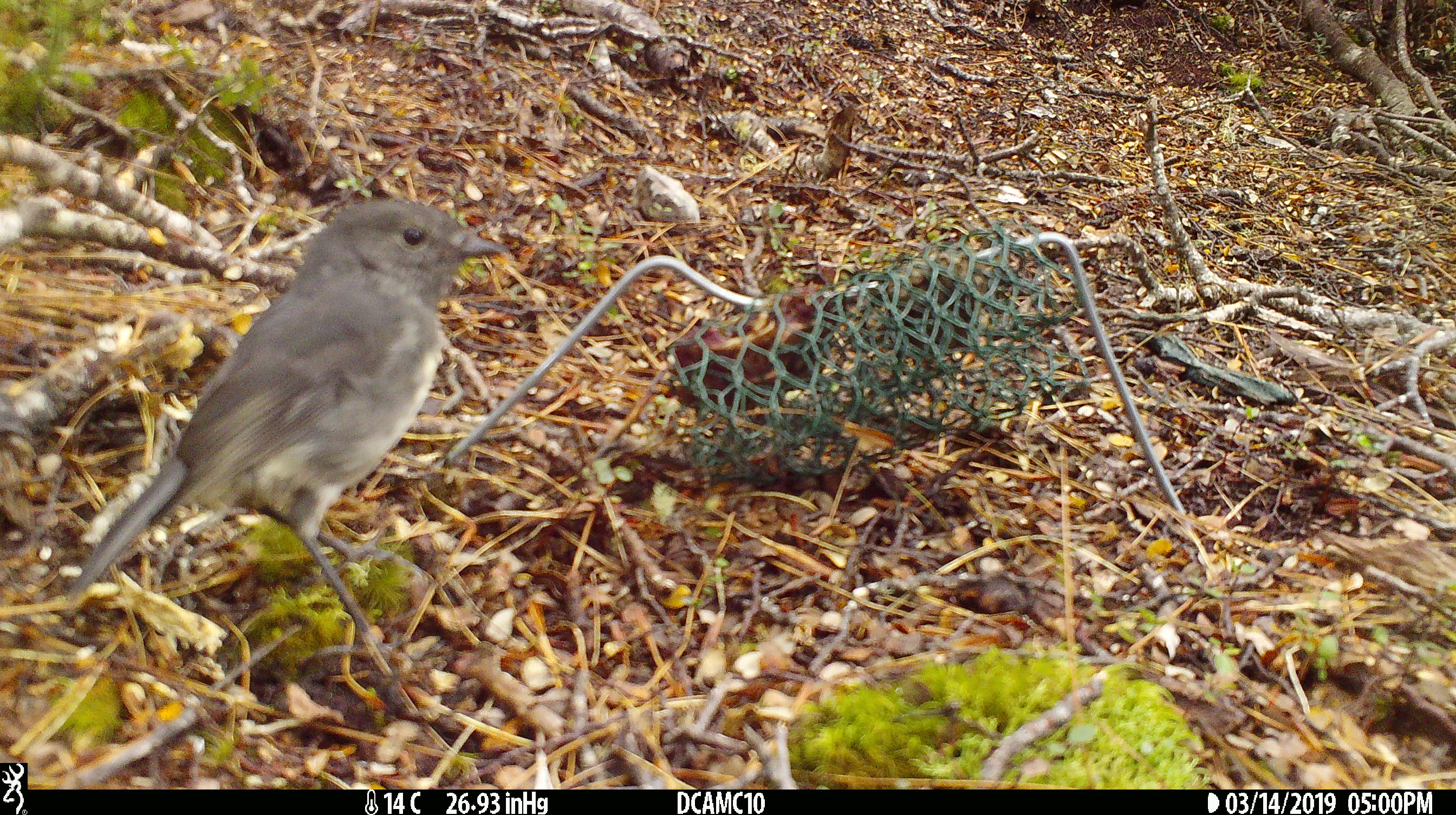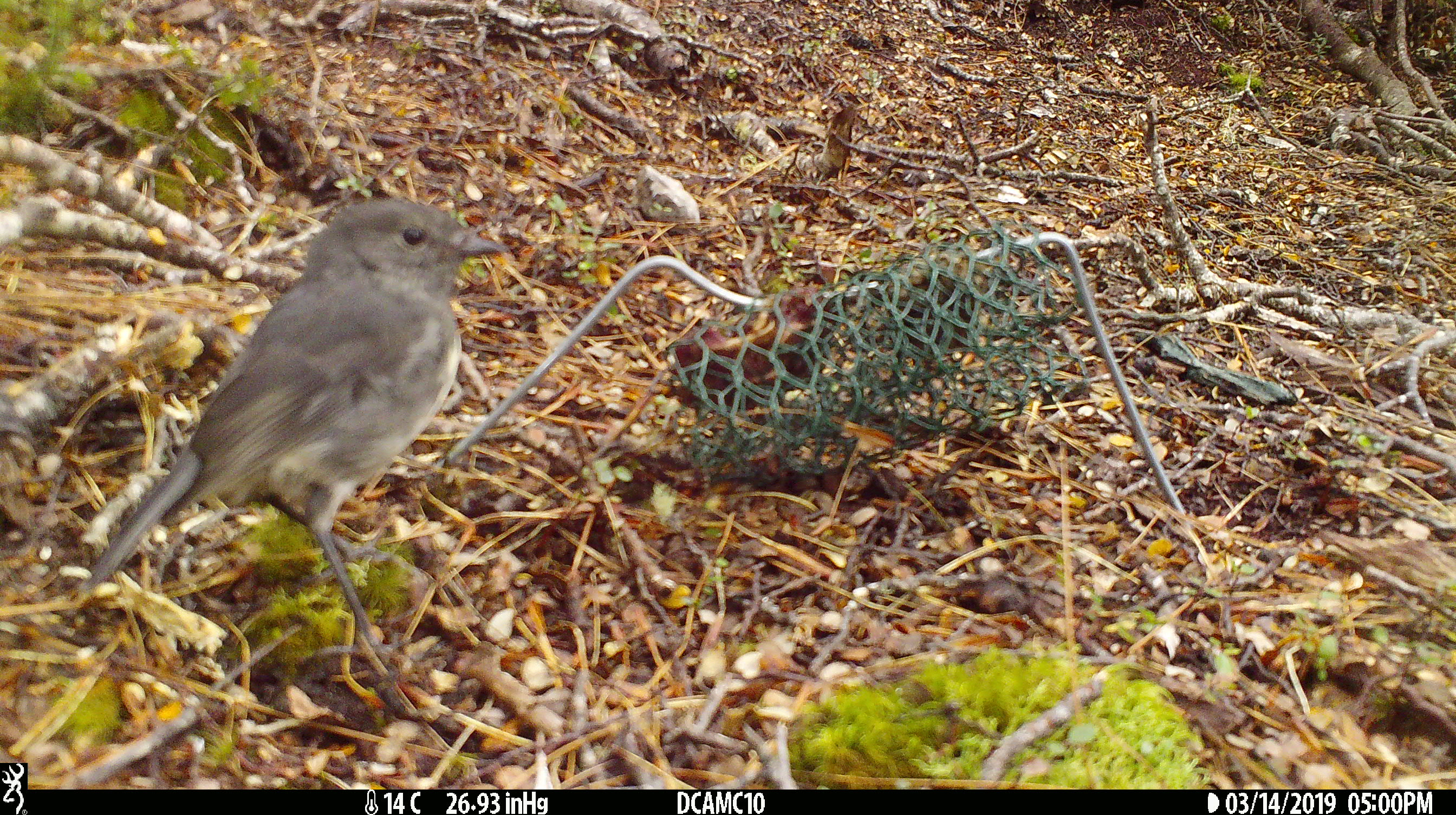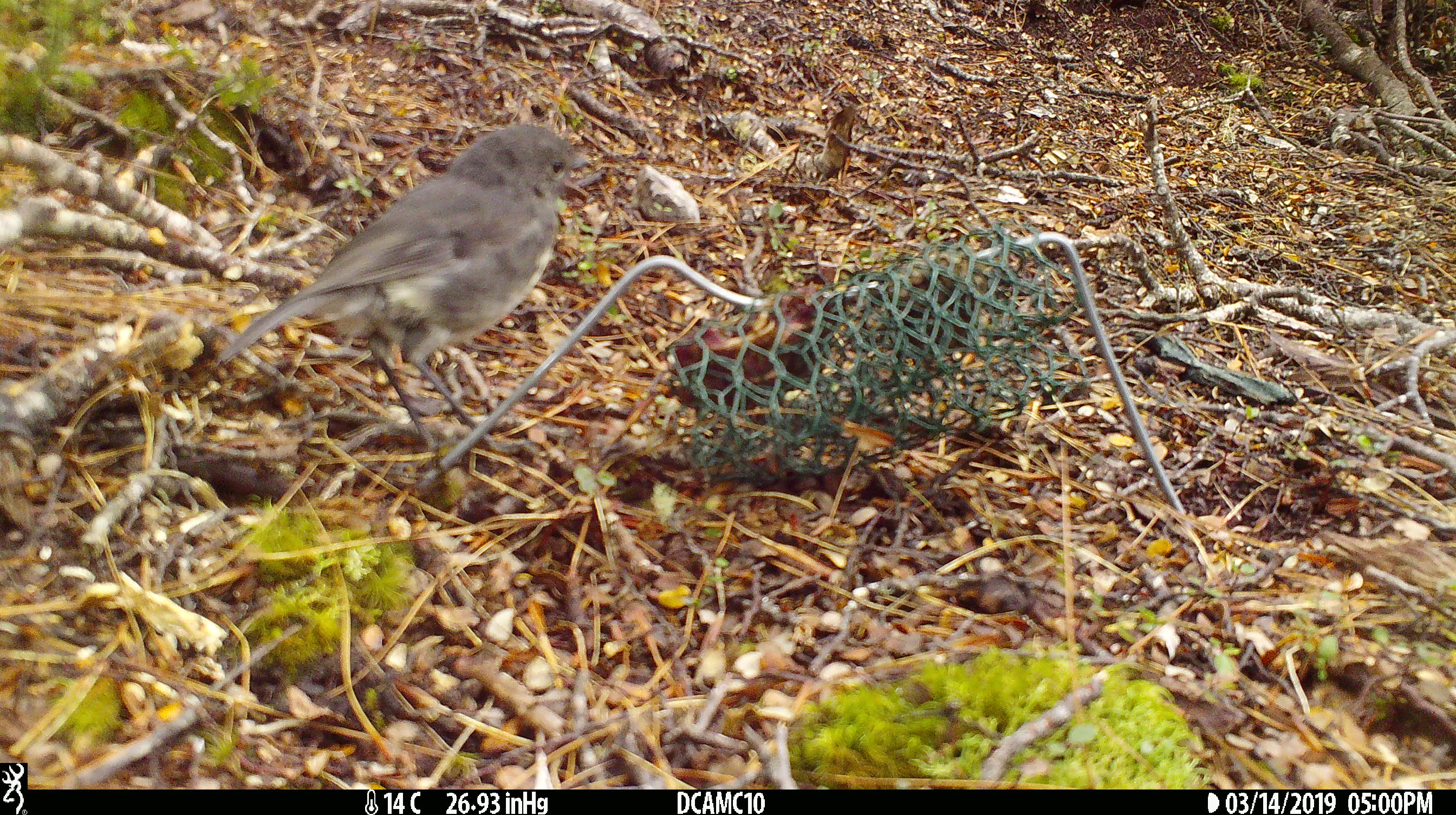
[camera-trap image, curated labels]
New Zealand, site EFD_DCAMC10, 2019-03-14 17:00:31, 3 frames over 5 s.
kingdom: Animalia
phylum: Chordata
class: Aves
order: Passeriformes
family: Petroicidae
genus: Petroica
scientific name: Petroica australis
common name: new zealand robin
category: robin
Robin (new zealand robin) (Petroica australis).